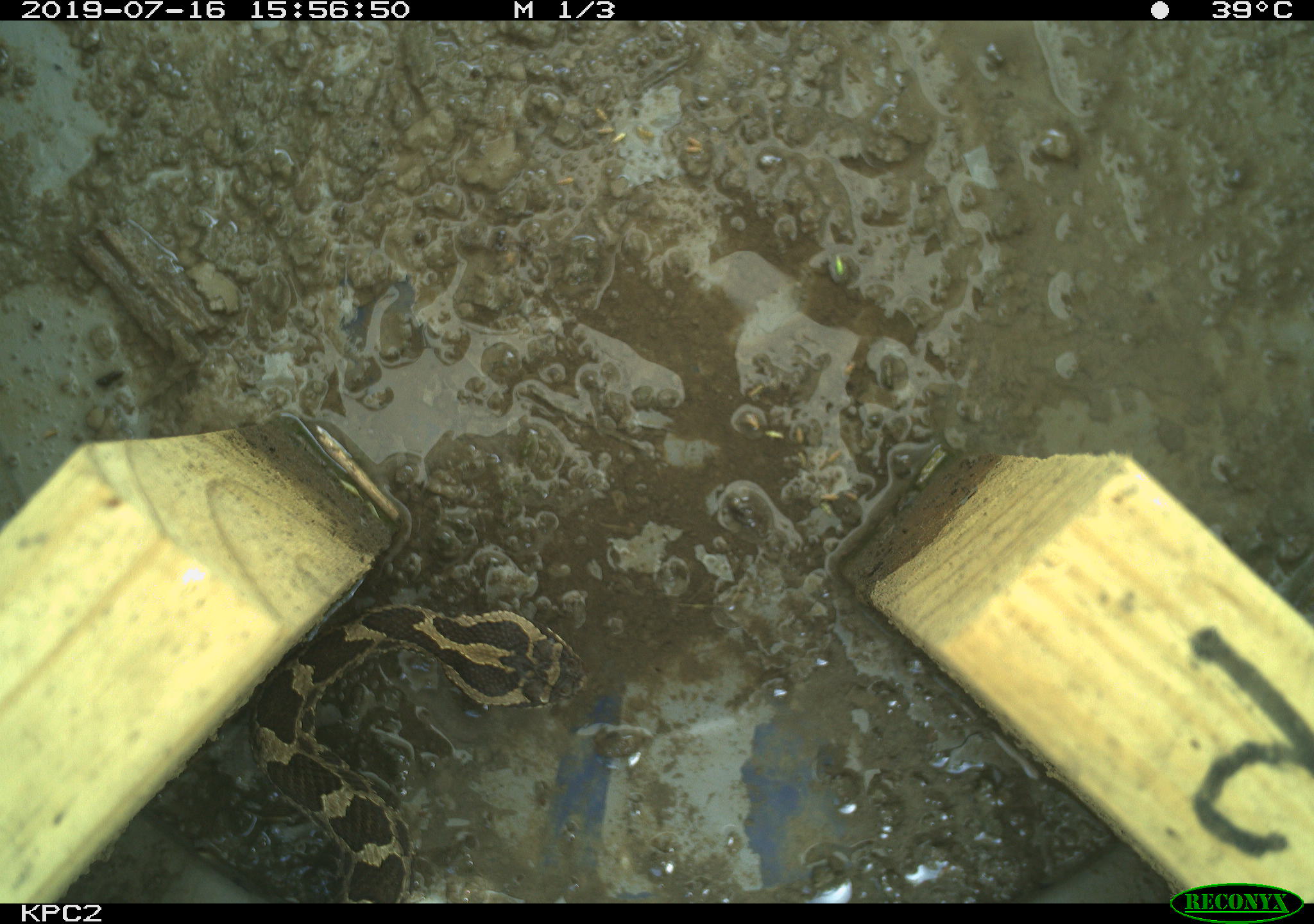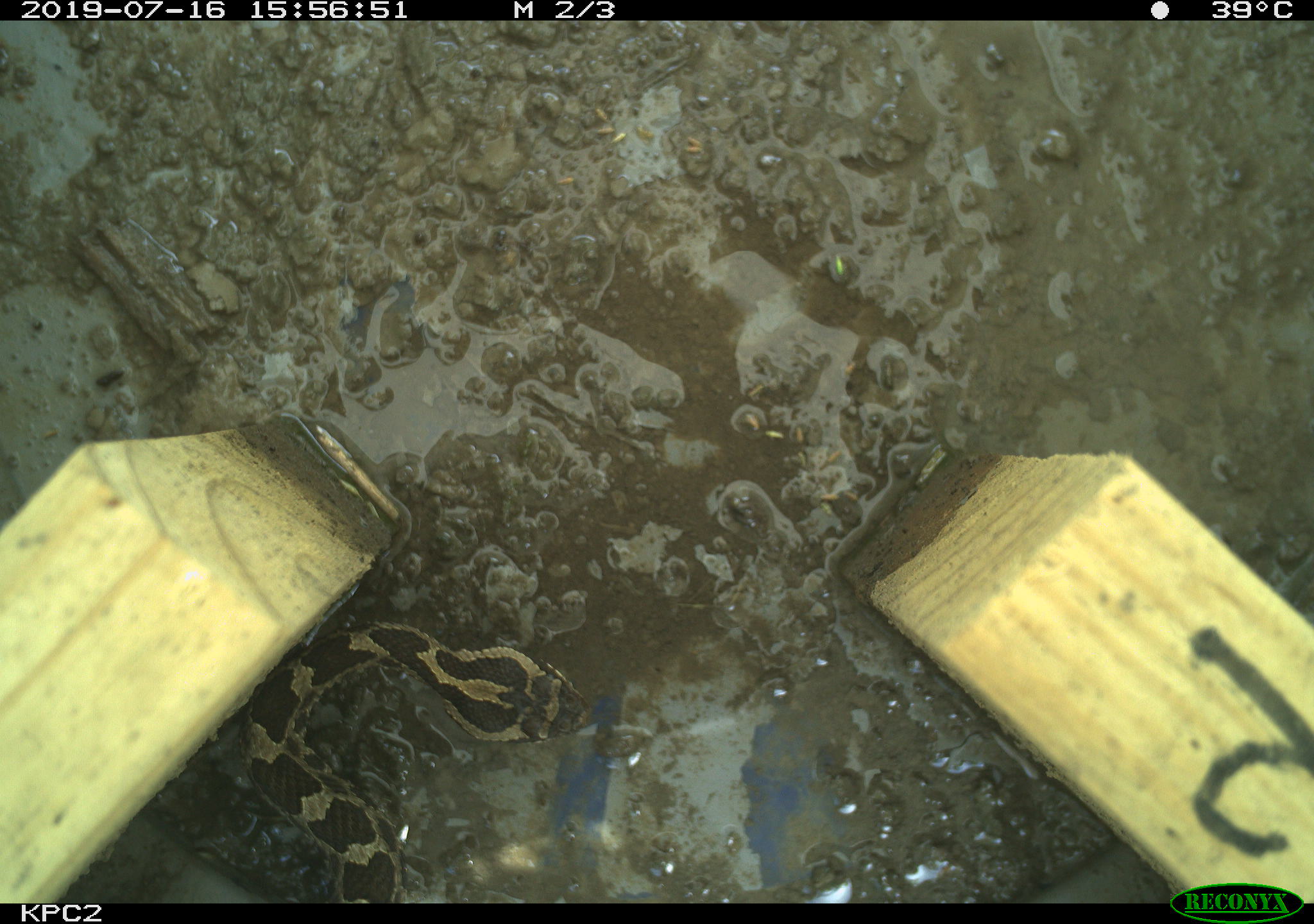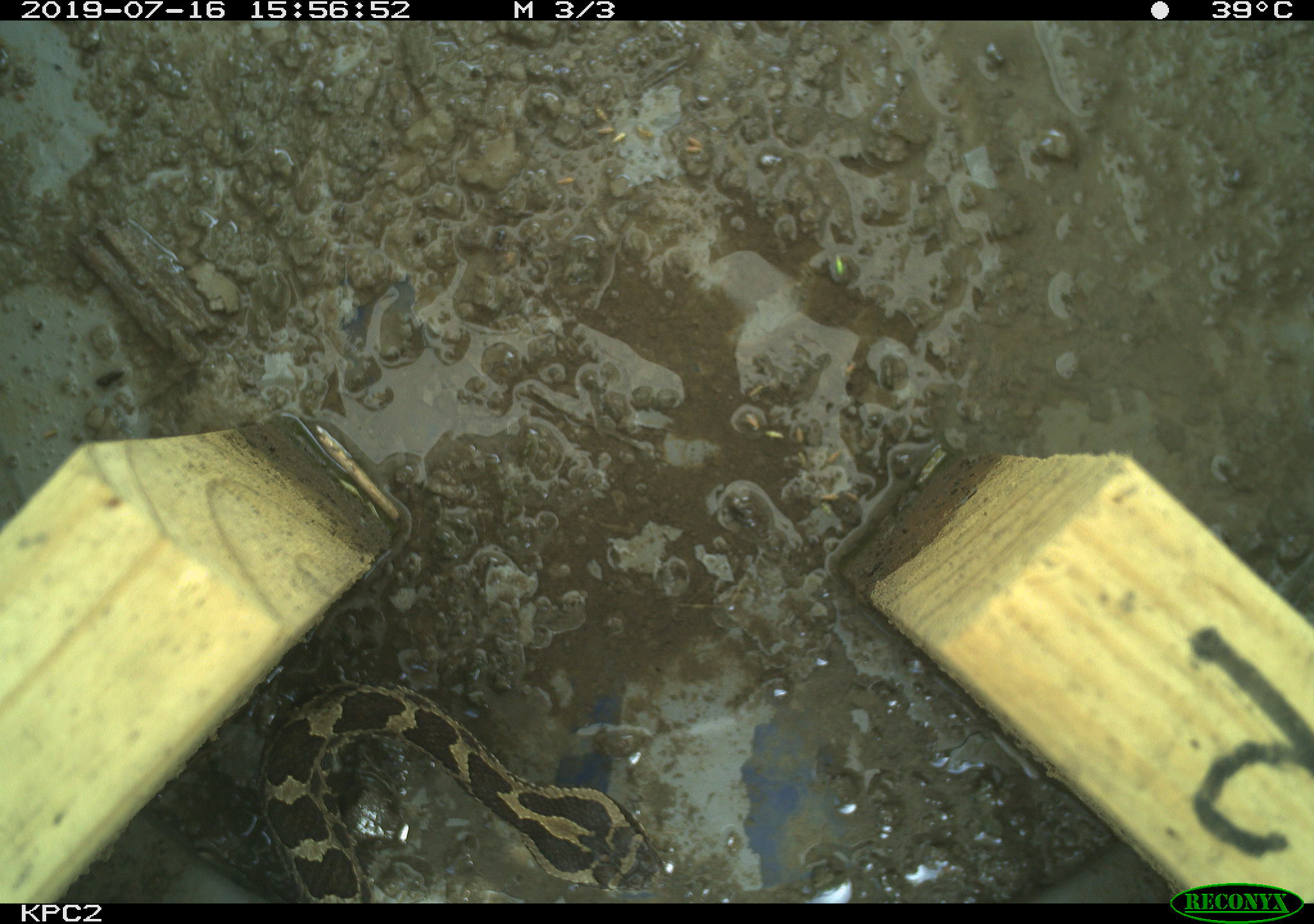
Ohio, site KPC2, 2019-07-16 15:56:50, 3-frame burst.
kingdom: Animalia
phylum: Chordata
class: Reptilia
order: Squamata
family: Viperidae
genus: Sistrurus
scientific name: Sistrurus catenatus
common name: eastern massasauga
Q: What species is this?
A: Eastern massasauga (Sistrurus catenatus).